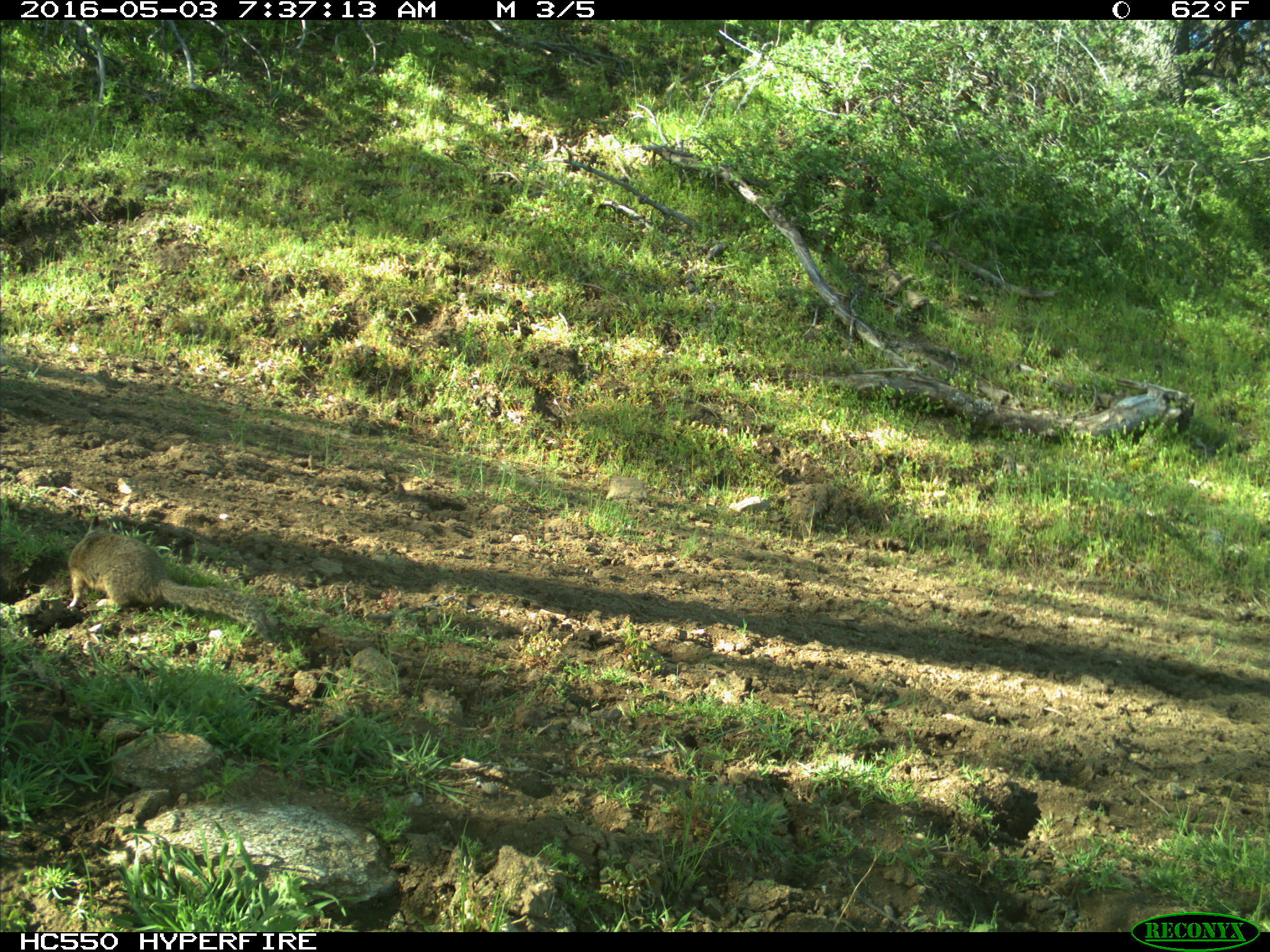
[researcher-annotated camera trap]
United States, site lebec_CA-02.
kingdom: Animalia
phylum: Chordata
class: Mammalia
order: Rodentia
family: Sciuridae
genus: Otospermophilus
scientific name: Otospermophilus beecheyi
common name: california ground squirrel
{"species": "Otospermophilus beecheyi (california ground squirrel)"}